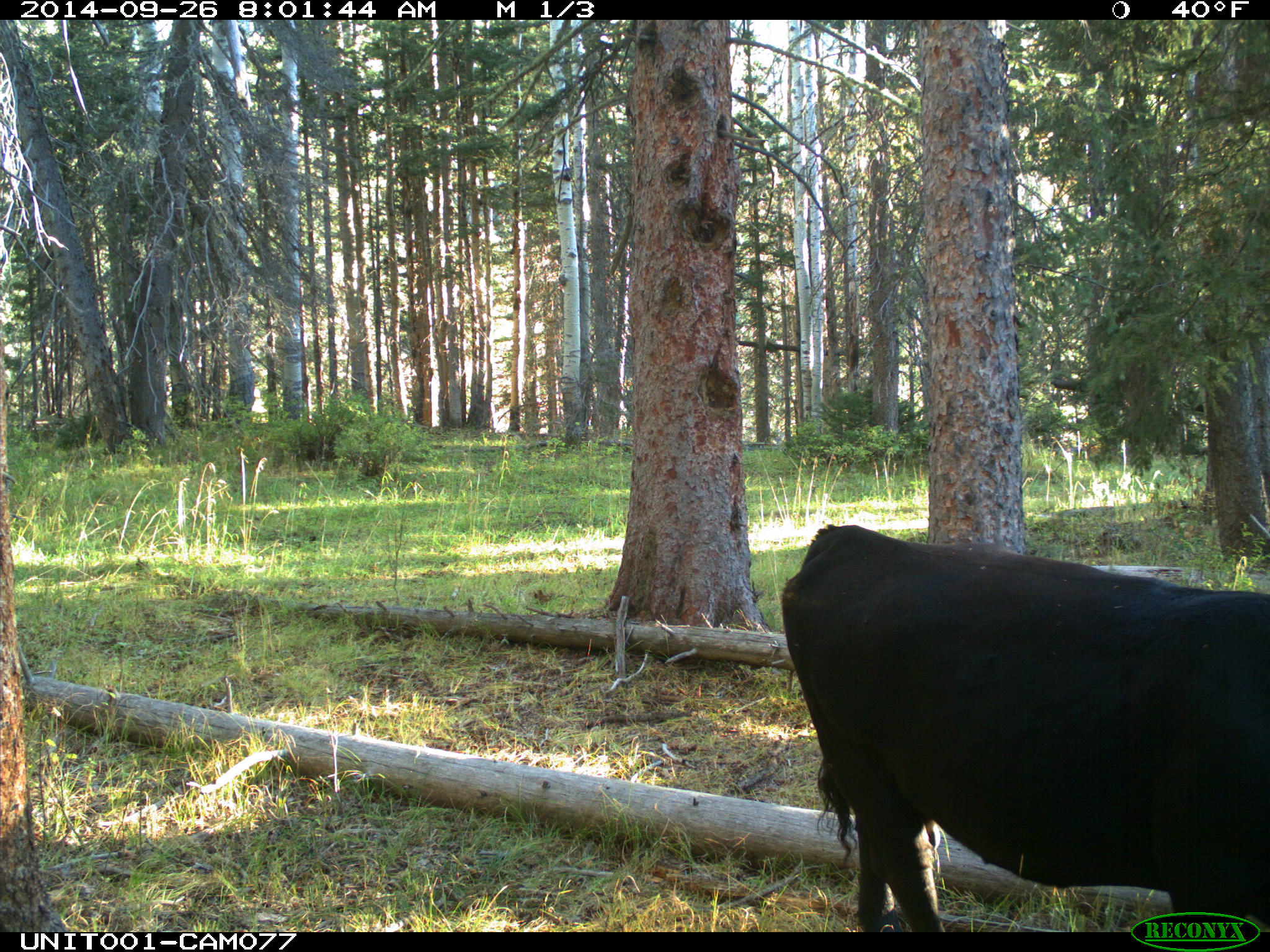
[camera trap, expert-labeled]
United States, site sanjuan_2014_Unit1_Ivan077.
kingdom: Animalia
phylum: Chordata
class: Mammalia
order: Artiodactyla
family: Bovidae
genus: Bos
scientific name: Bos taurus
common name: domestic cow